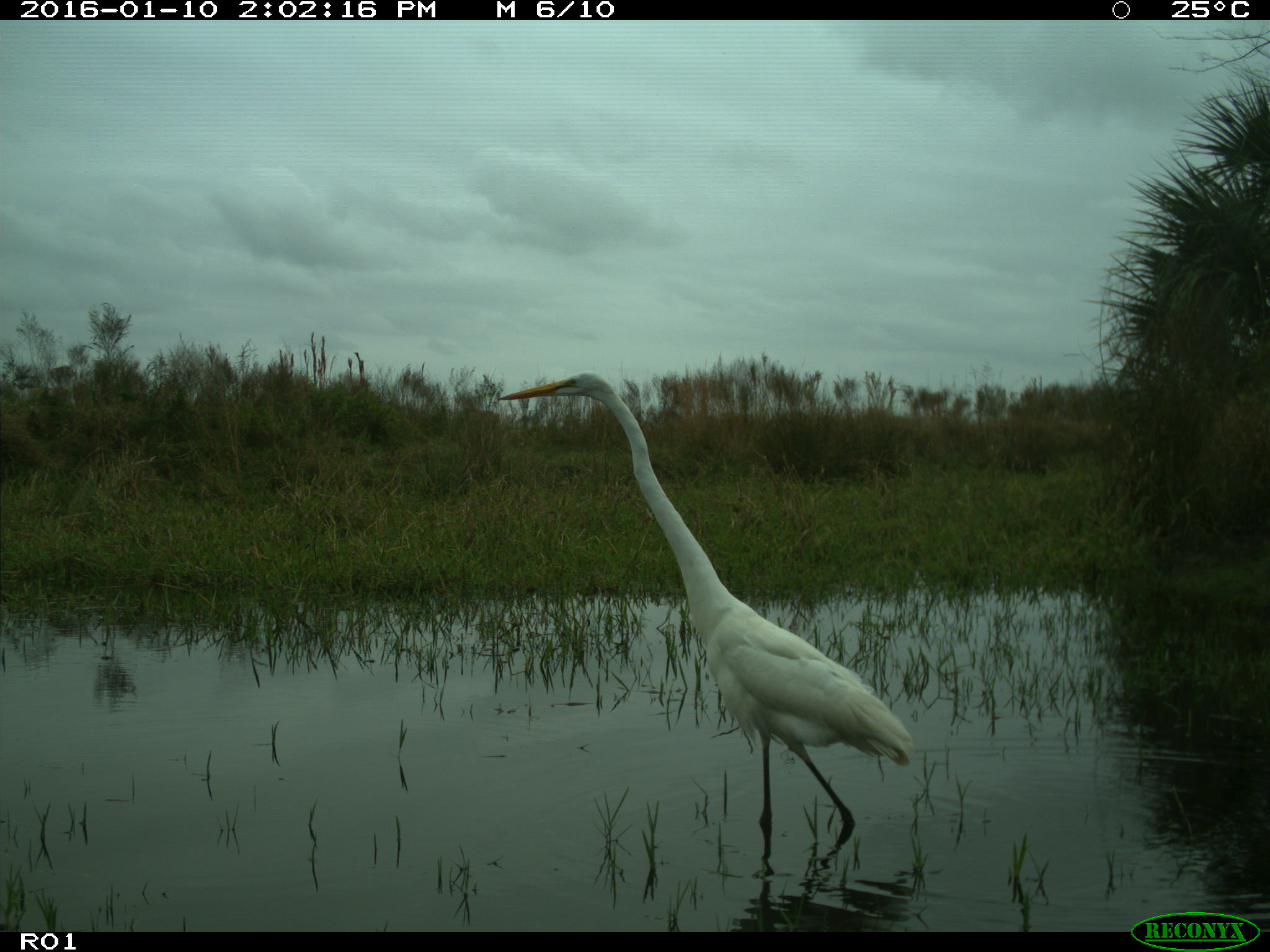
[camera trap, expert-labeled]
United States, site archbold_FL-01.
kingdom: Animalia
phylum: Chordata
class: Aves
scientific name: Aves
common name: birds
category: unidentified bird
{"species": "unidentified bird (birds) (Aves)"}